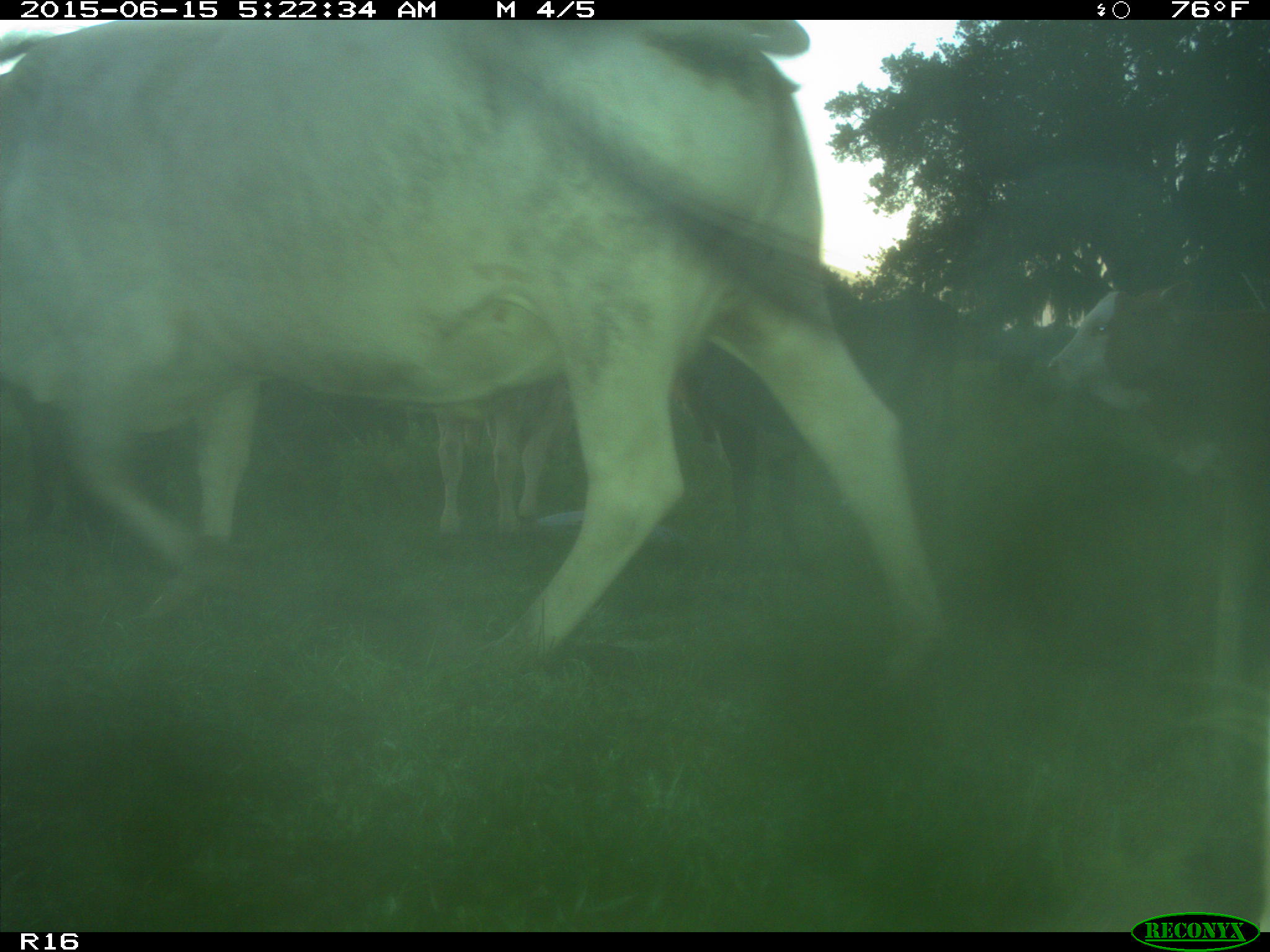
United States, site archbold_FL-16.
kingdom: Animalia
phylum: Chordata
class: Mammalia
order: Artiodactyla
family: Bovidae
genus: Bos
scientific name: Bos taurus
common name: domestic cow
Bos taurus (domestic cow).